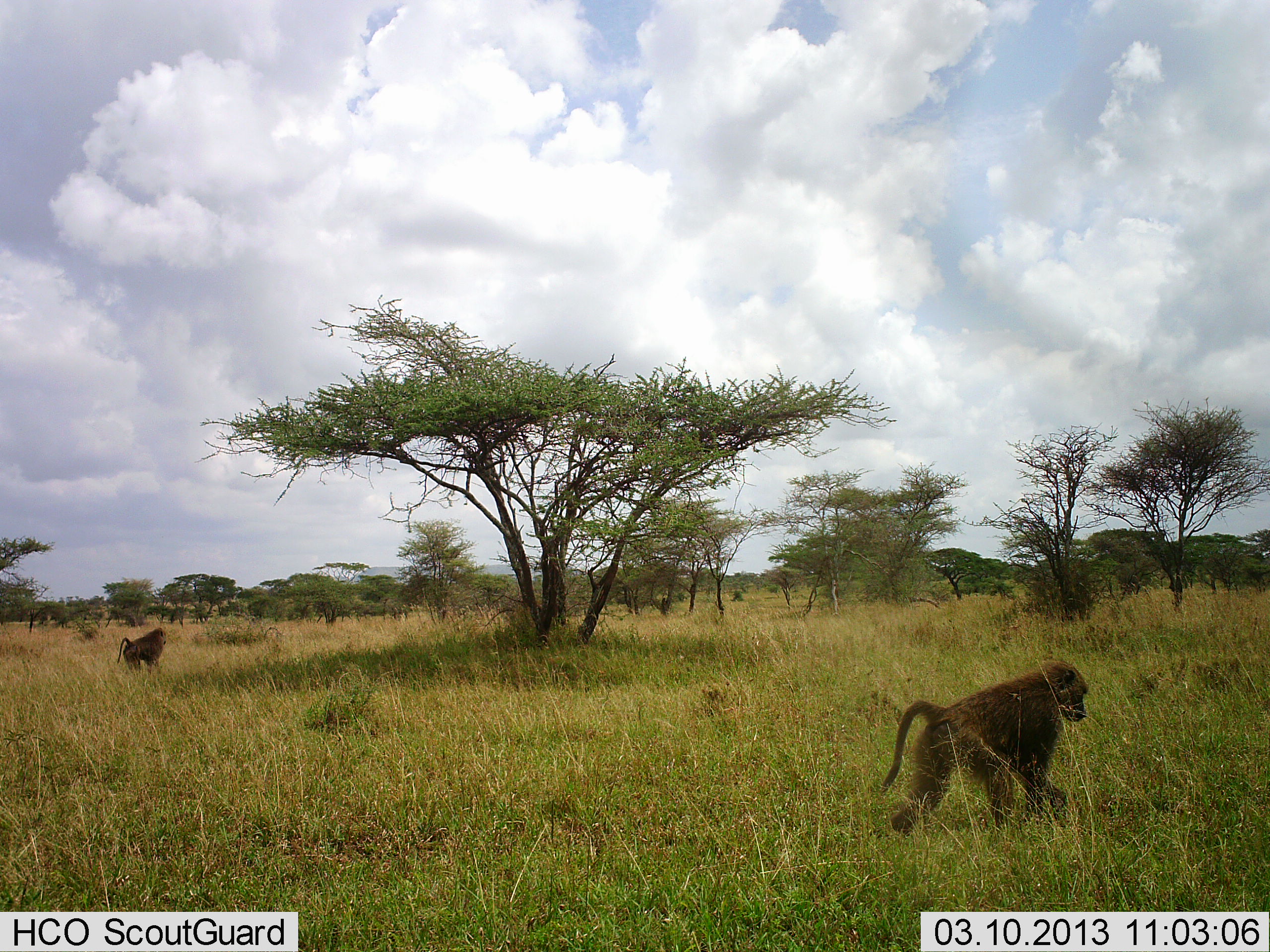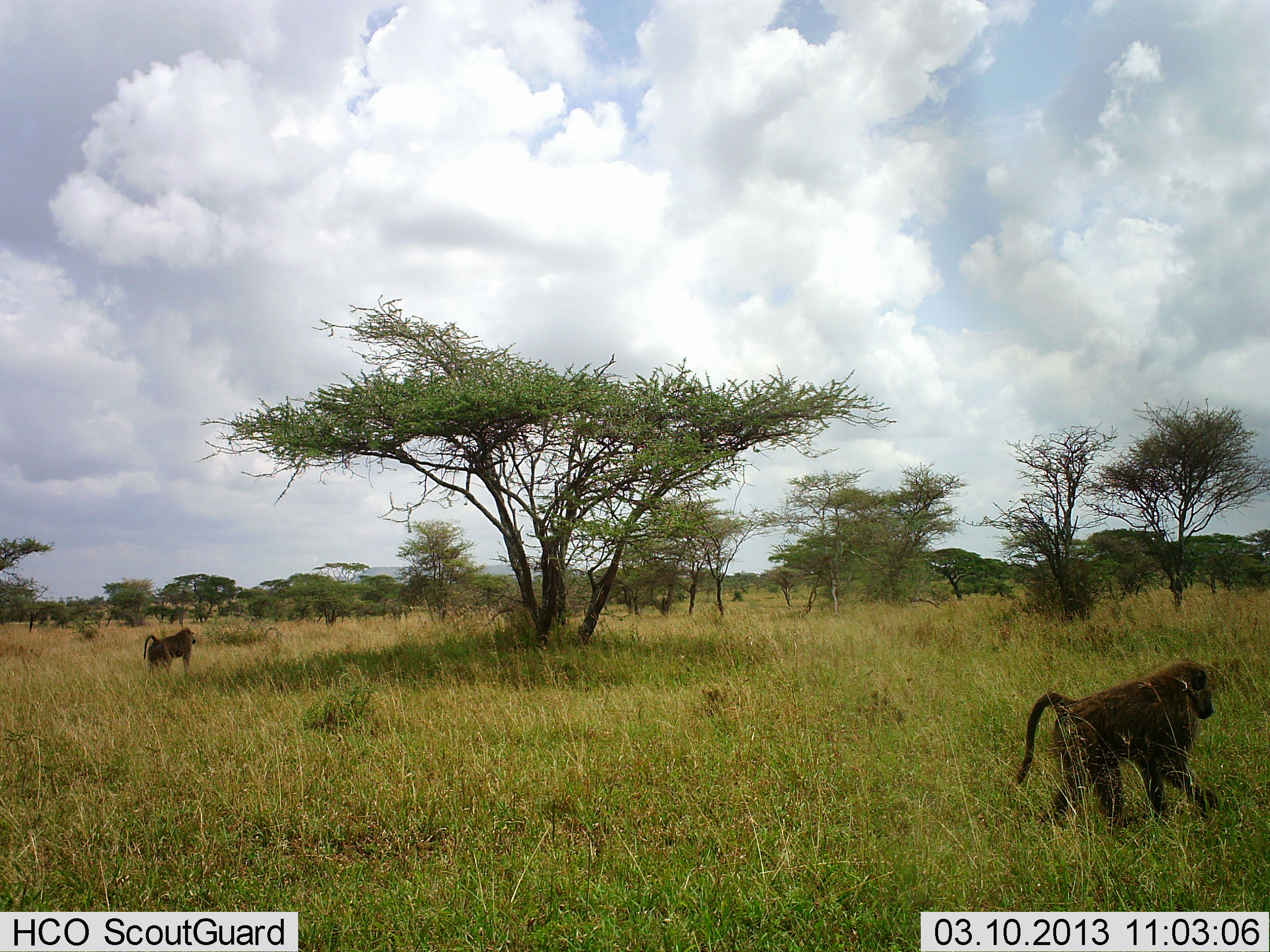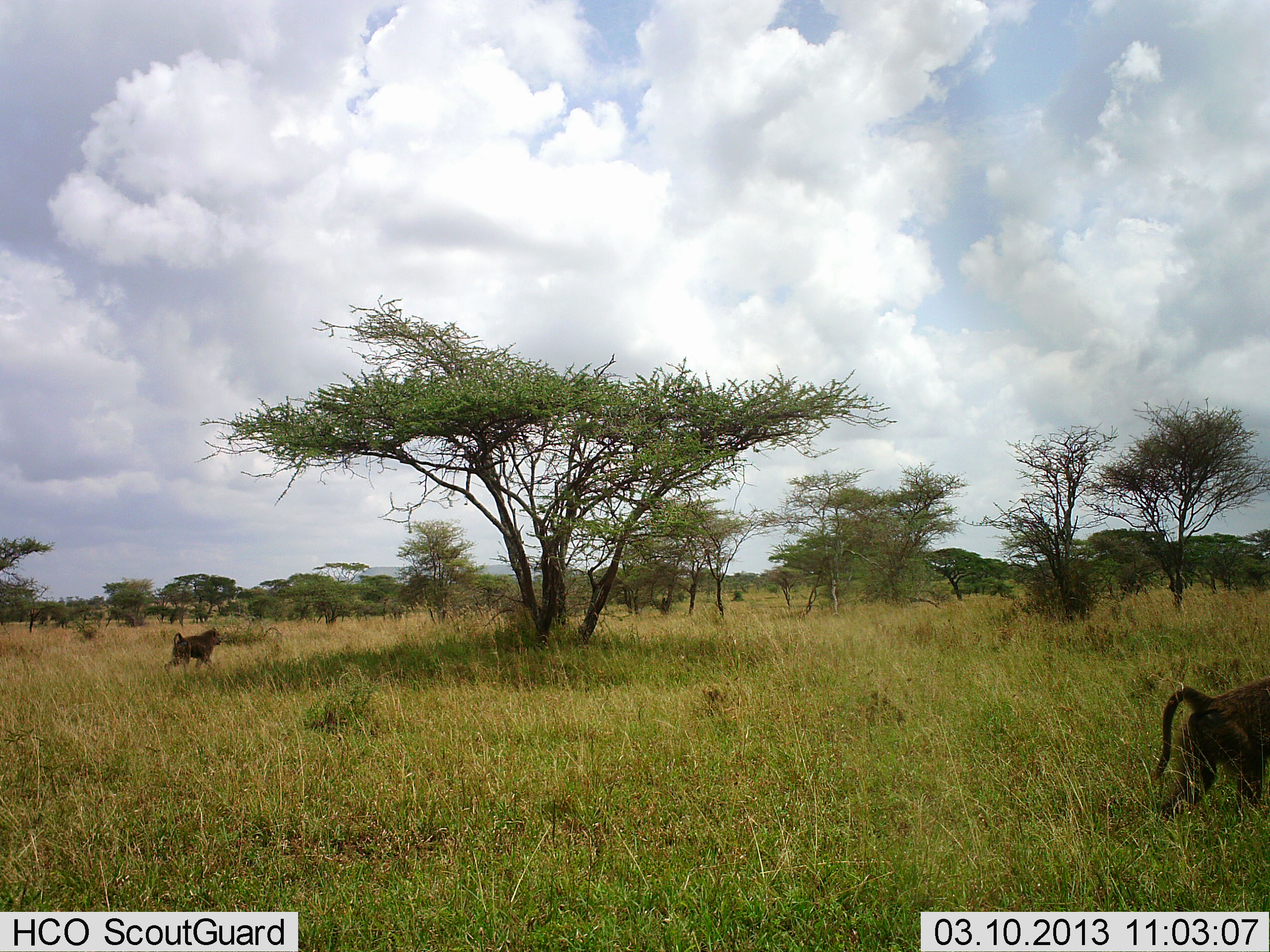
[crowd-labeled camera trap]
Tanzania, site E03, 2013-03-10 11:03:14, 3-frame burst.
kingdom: Animalia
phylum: Chordata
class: Mammalia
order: Primates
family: Cercopithecidae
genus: Papio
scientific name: Papio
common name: baboon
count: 2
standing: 5%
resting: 5%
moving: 95%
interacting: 5%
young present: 0%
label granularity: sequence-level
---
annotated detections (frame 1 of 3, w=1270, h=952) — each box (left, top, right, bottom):
animal: (881, 661, 1088, 839); (117, 627, 167, 677)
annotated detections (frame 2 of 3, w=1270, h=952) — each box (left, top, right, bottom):
animal: (1015, 659, 1217, 836); (144, 628, 196, 676)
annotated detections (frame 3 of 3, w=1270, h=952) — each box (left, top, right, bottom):
animal: (1150, 676, 1269, 823); (164, 627, 222, 680)